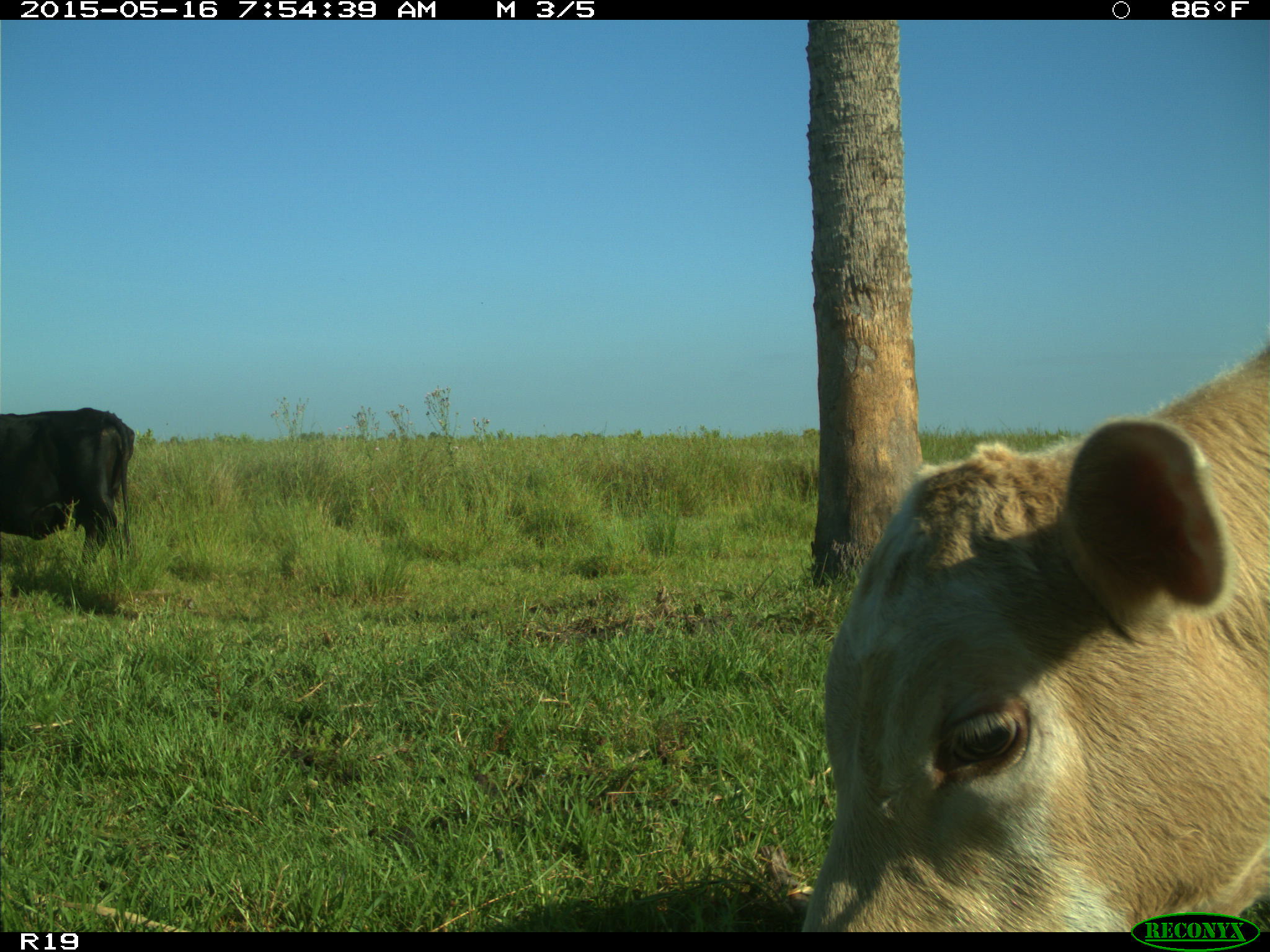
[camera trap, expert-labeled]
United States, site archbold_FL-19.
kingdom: Animalia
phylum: Chordata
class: Mammalia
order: Artiodactyla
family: Bovidae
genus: Bos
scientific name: Bos taurus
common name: domestic cow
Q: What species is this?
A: Bos taurus (domestic cow).